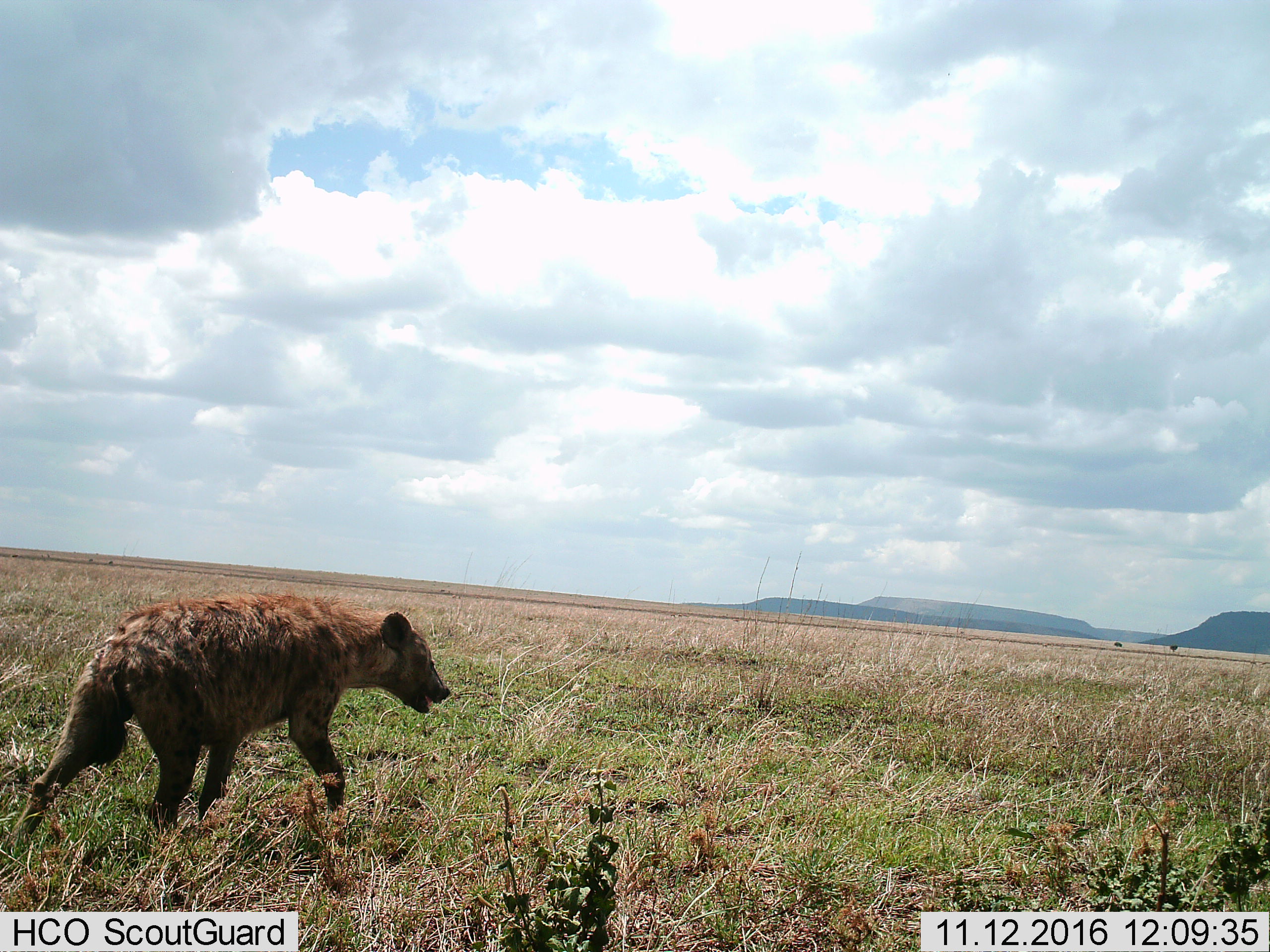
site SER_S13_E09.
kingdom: Animalia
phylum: Chordata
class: Mammalia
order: Carnivora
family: Hyaenidae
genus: Crocuta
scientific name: Crocuta crocuta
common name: spotted hyena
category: hyenaspotted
Hyenaspotted (spotted hyena) (Crocuta crocuta), count 1. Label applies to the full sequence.